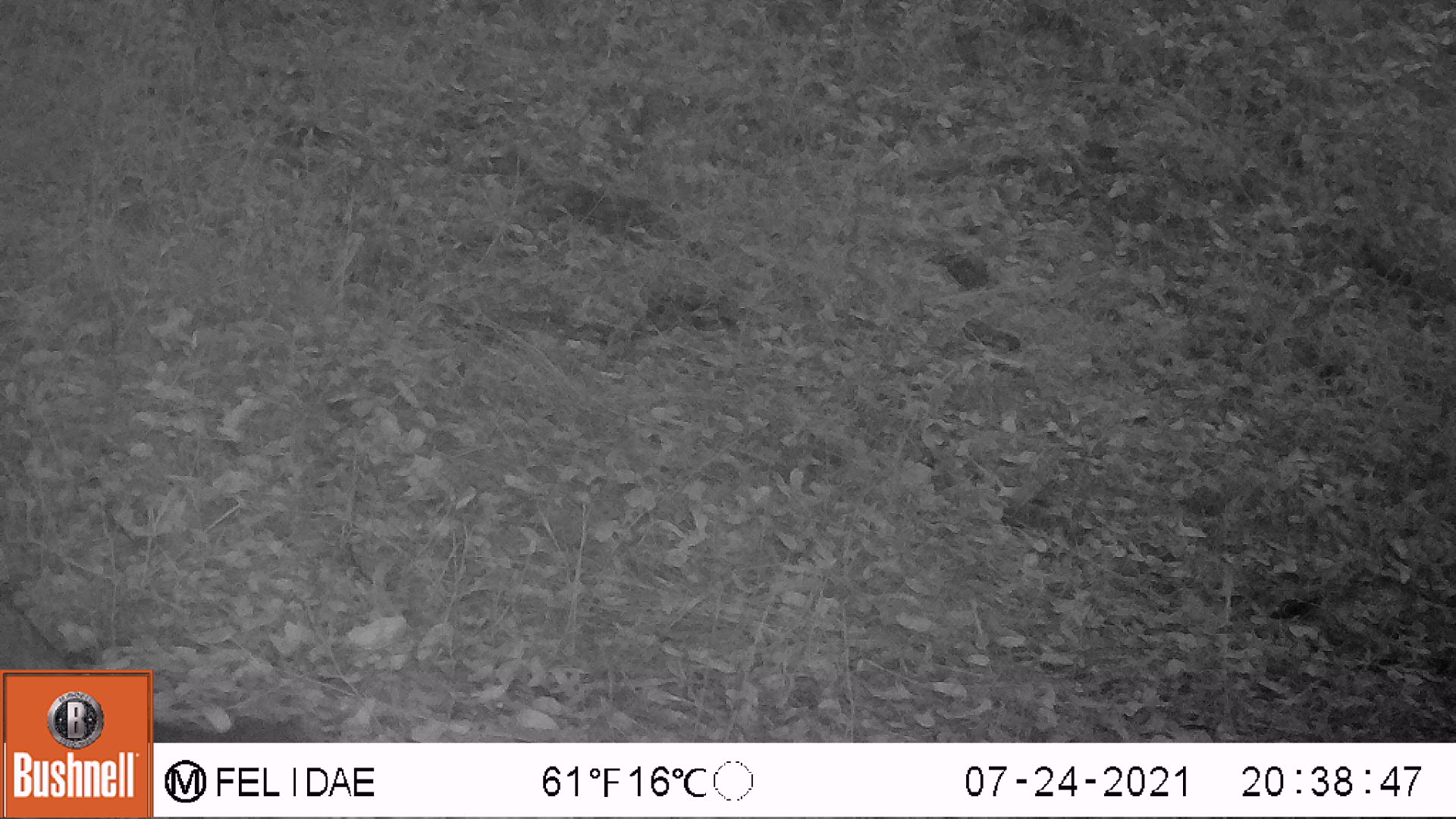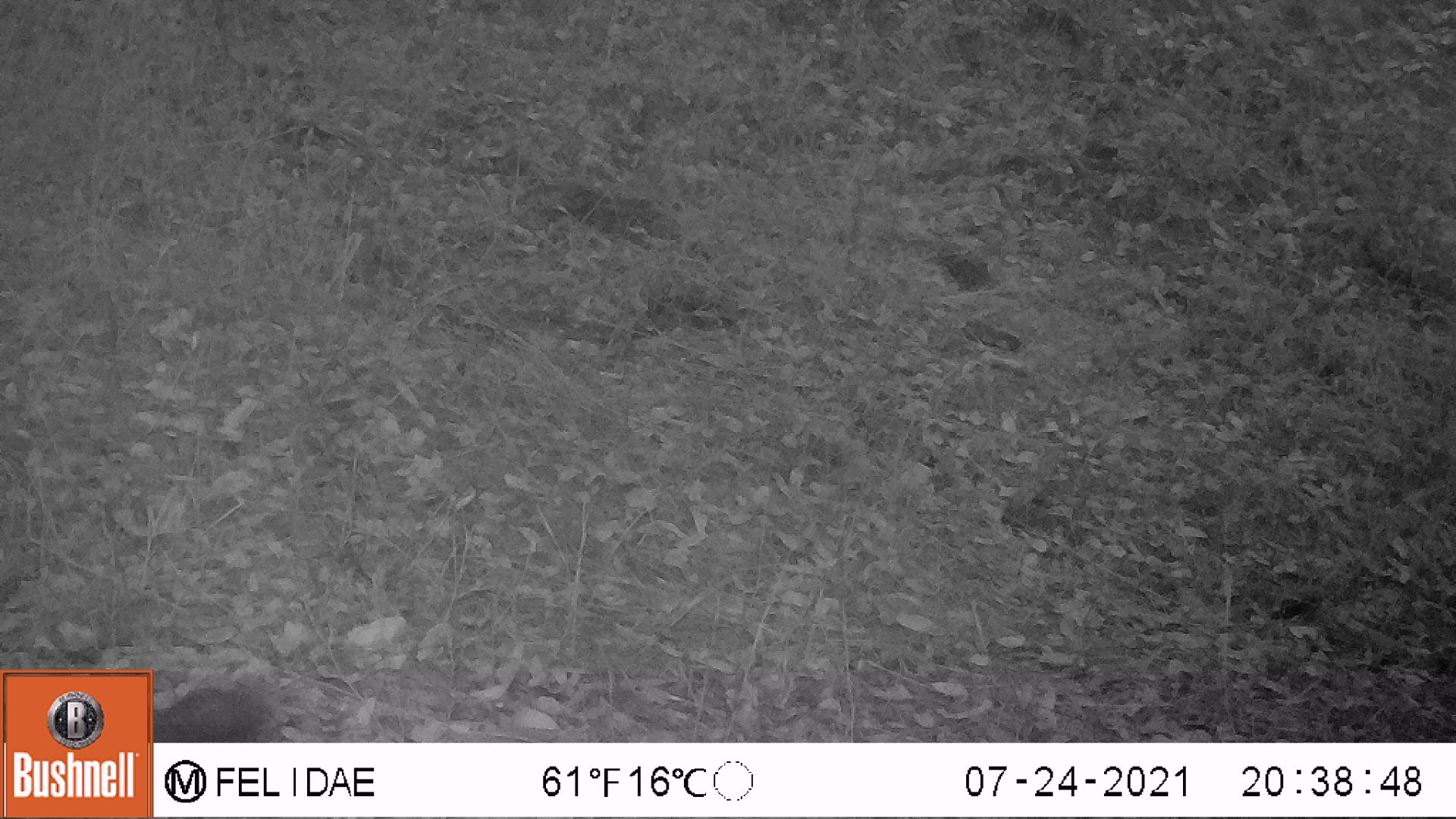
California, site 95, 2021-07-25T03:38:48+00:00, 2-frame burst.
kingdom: Animalia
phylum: Chordata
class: Mammalia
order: Carnivora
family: Canidae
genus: Urocyon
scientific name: Urocyon cinereoargenteus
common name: gray fox